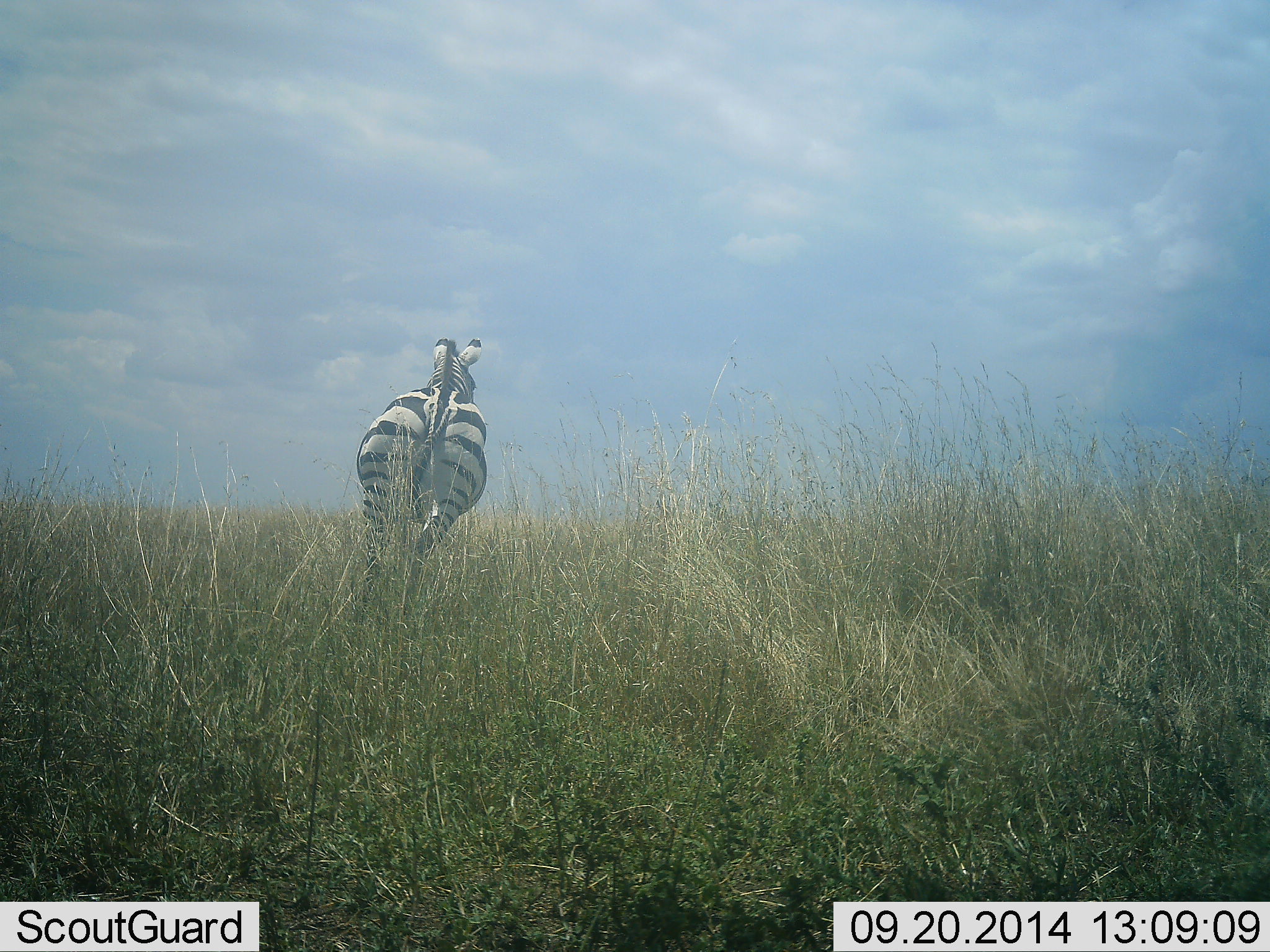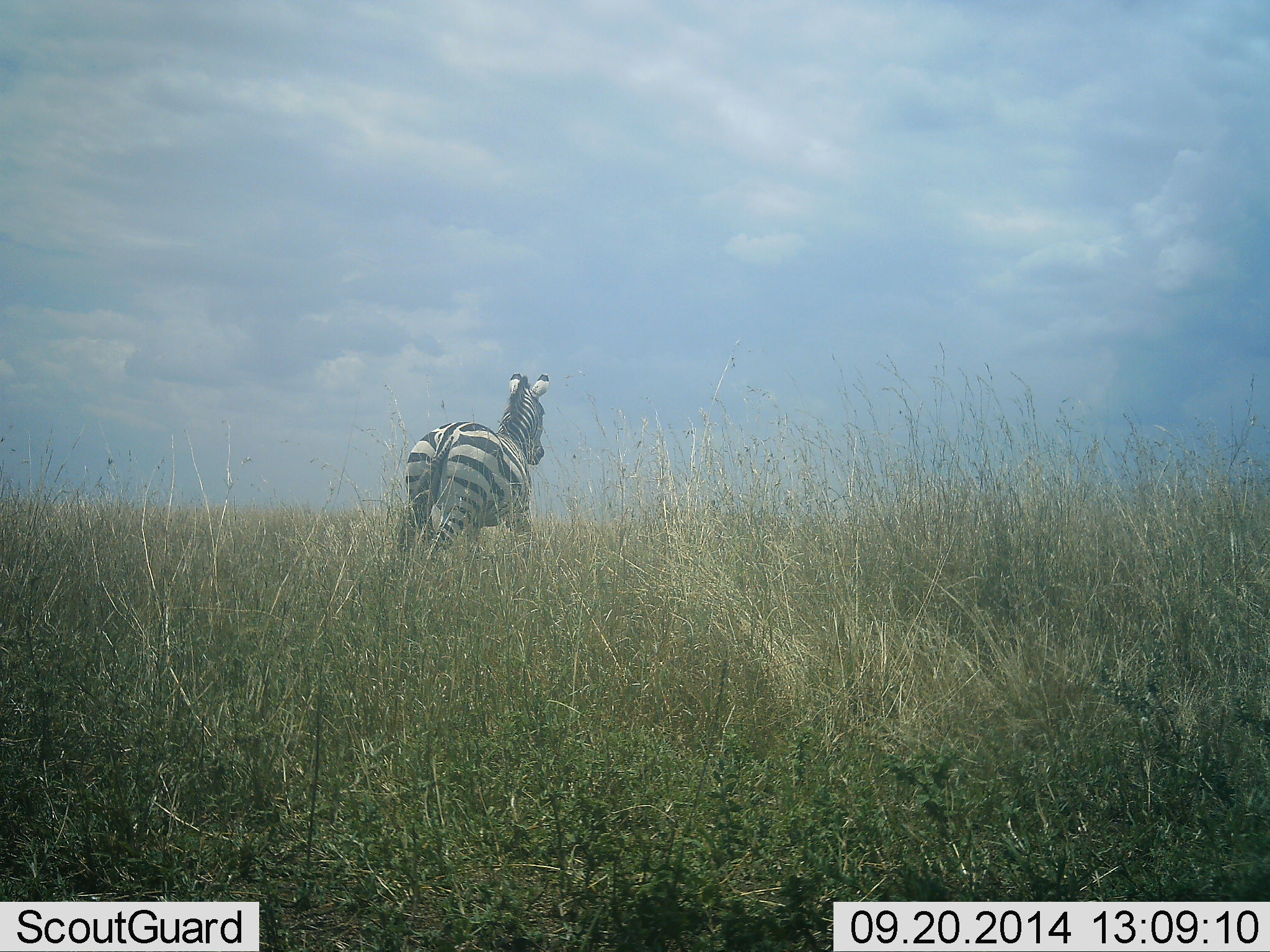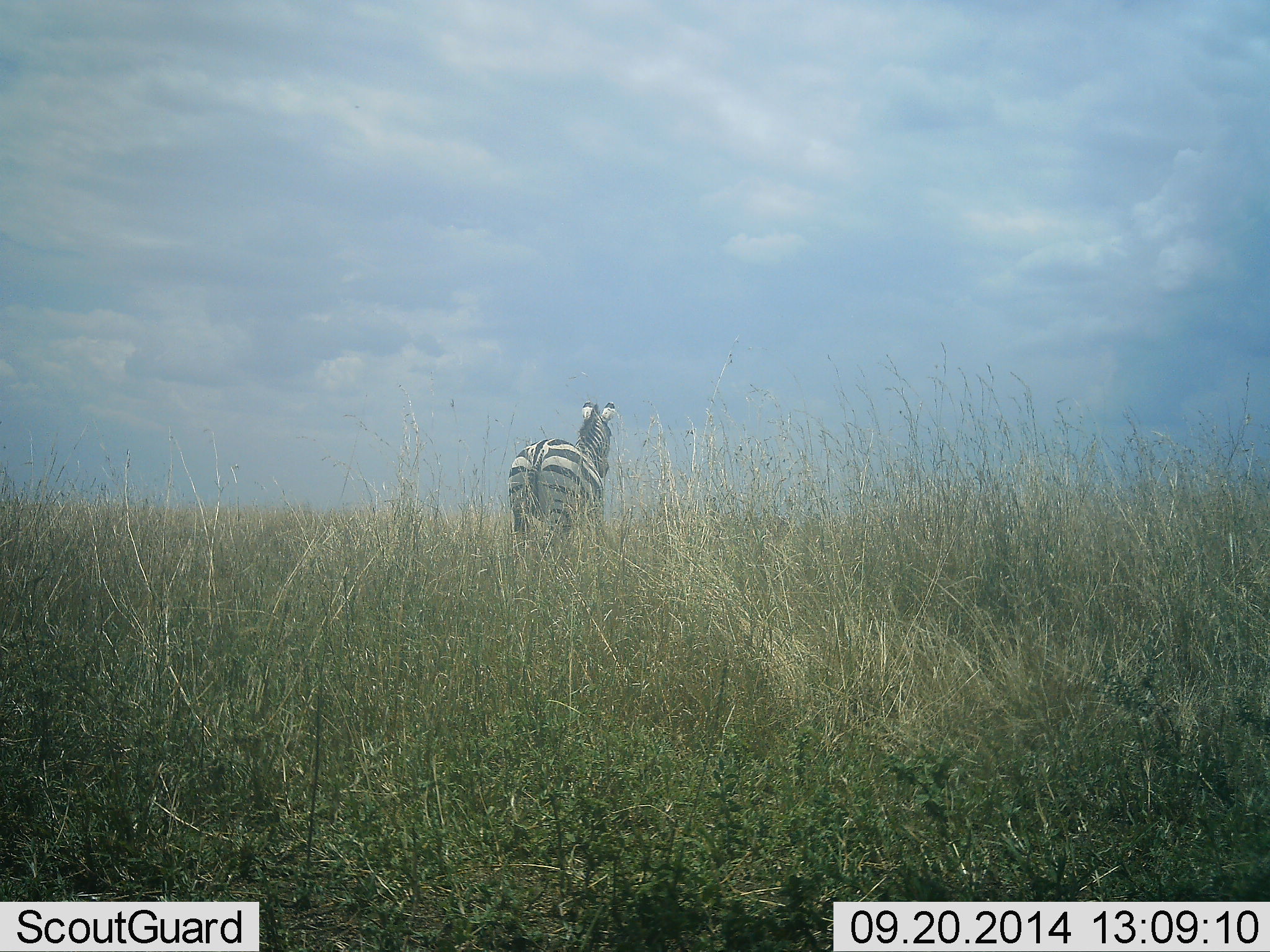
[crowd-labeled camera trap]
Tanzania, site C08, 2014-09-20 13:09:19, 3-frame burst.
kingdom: Animalia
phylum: Chordata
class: Mammalia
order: Perissodactyla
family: Equidae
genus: Equus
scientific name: Equus quagga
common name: plains zebra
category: zebra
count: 1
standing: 0%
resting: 0%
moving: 100%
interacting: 0%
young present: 0%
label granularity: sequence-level